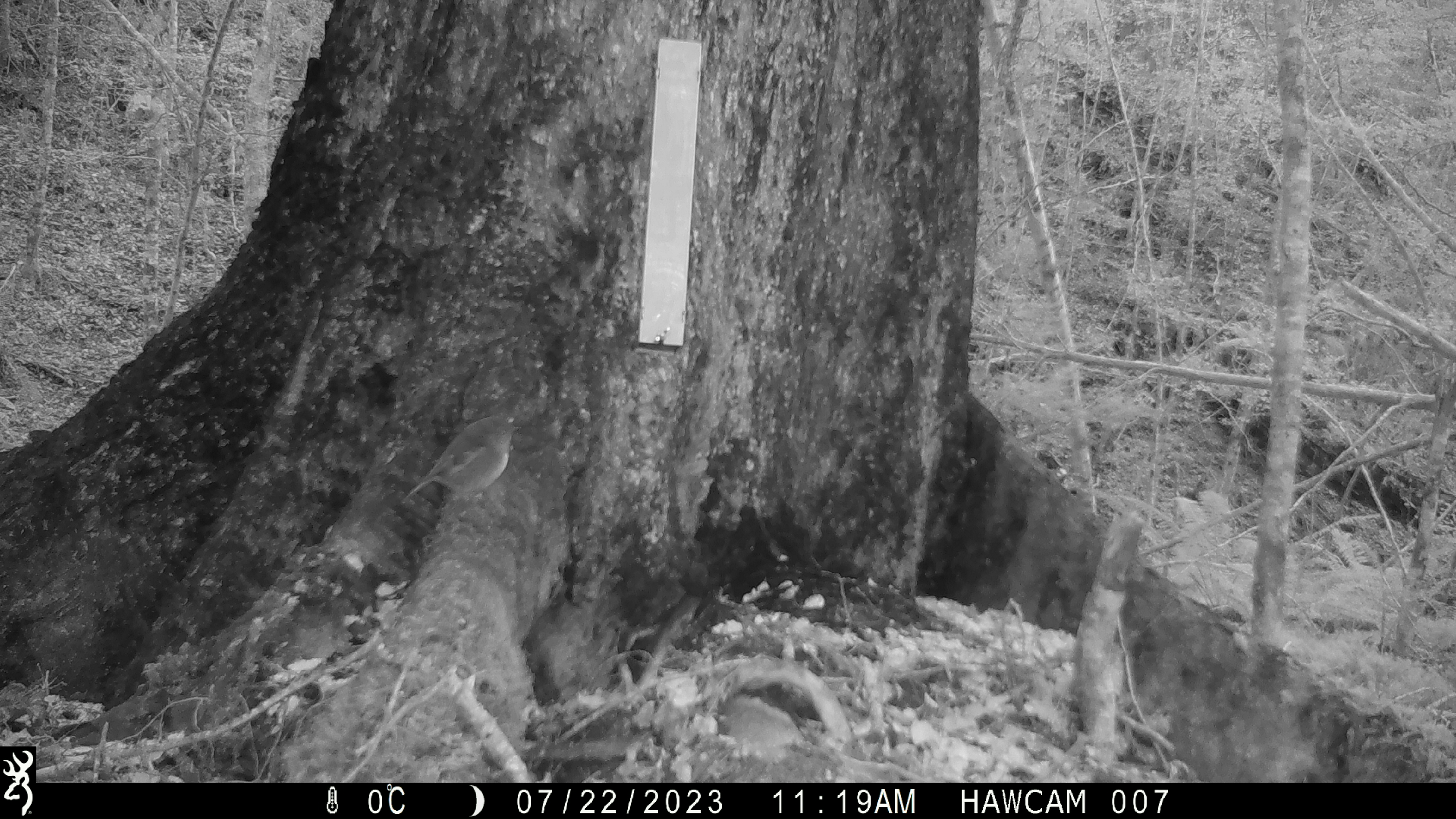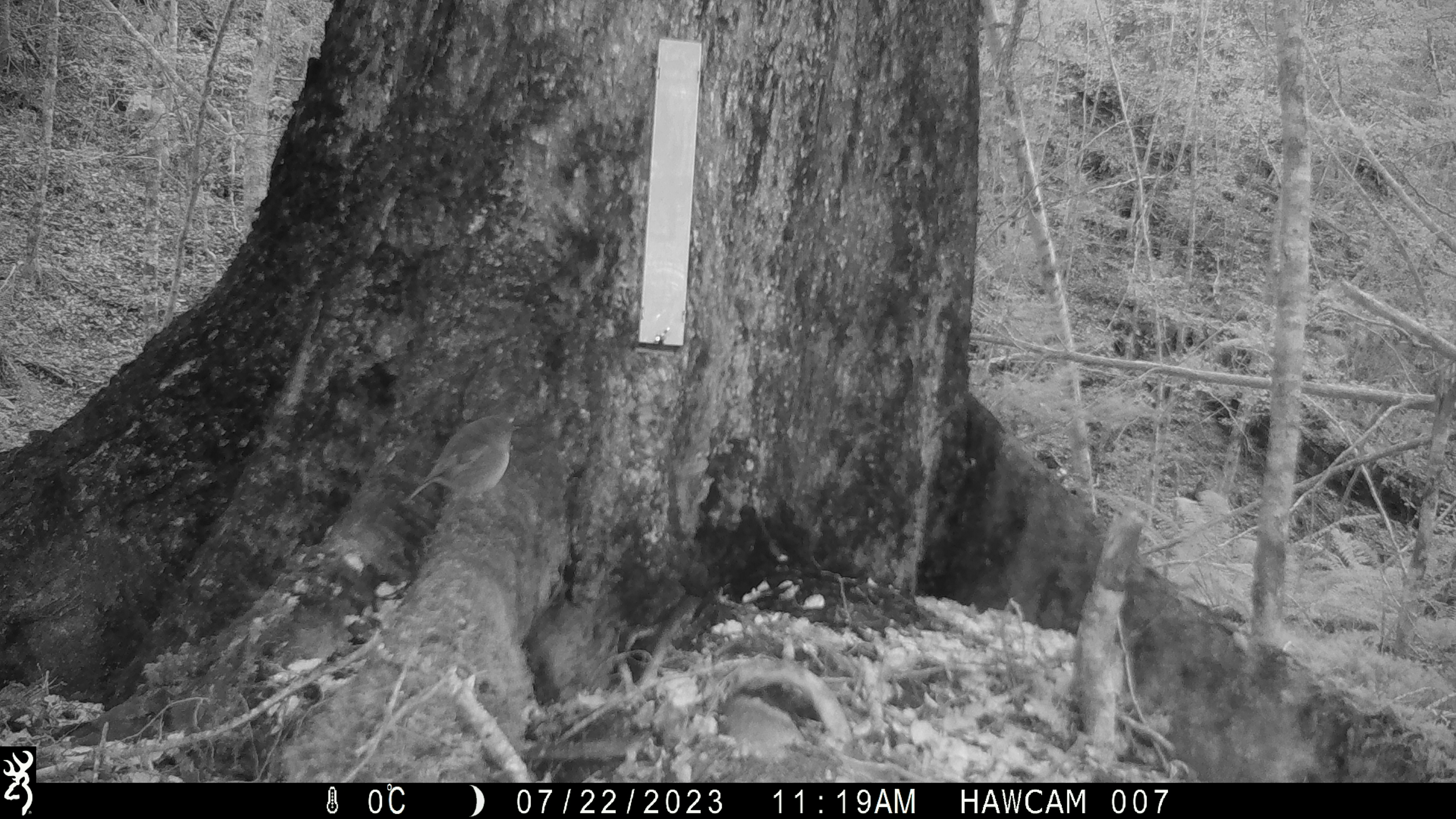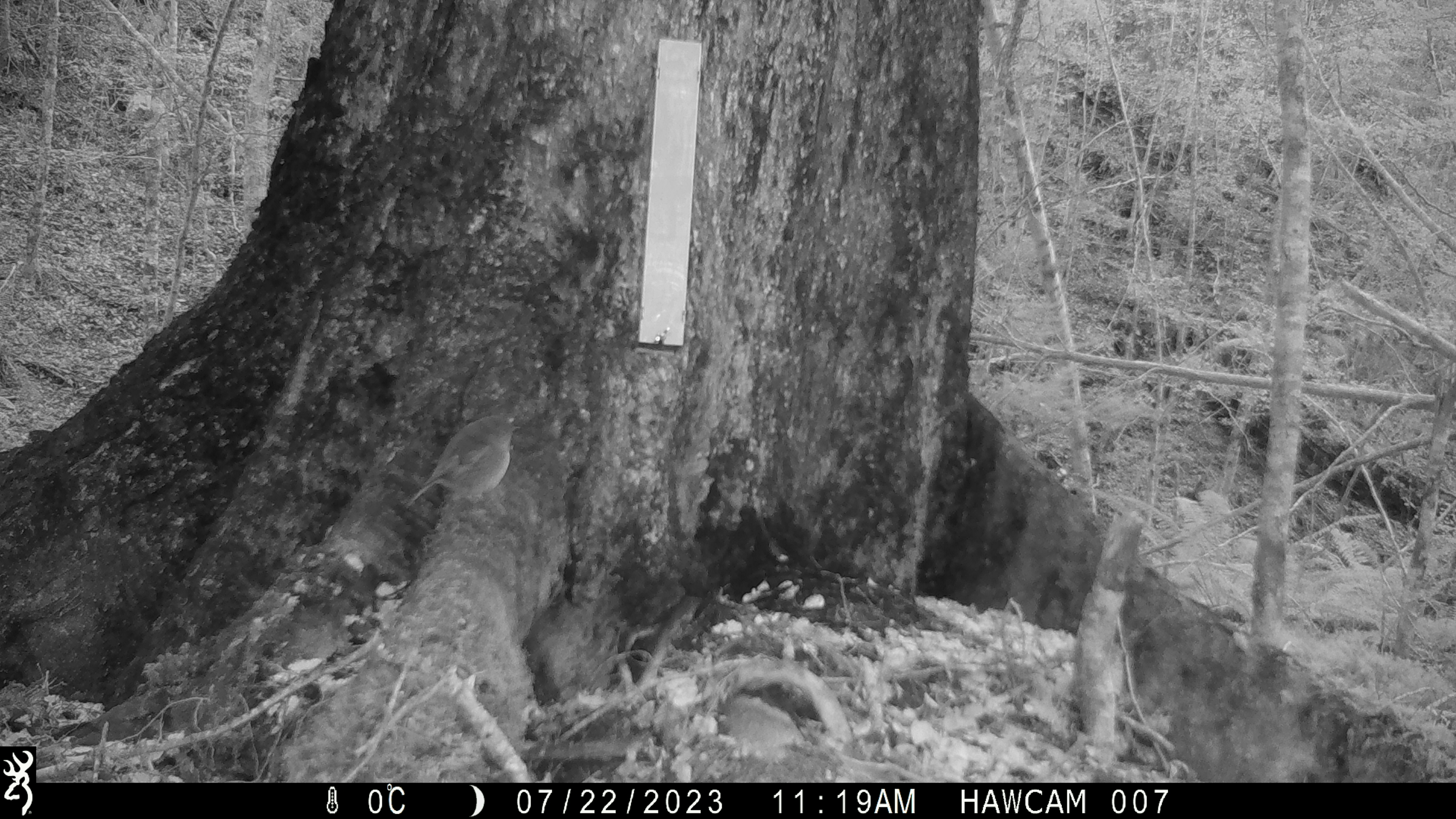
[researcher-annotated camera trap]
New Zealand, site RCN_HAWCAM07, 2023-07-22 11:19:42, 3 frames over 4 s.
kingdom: Animalia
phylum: Chordata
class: Aves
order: Passeriformes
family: Petroicidae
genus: Petroica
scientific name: Petroica australis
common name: new zealand robin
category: robin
Robin (new zealand robin) (Petroica australis).